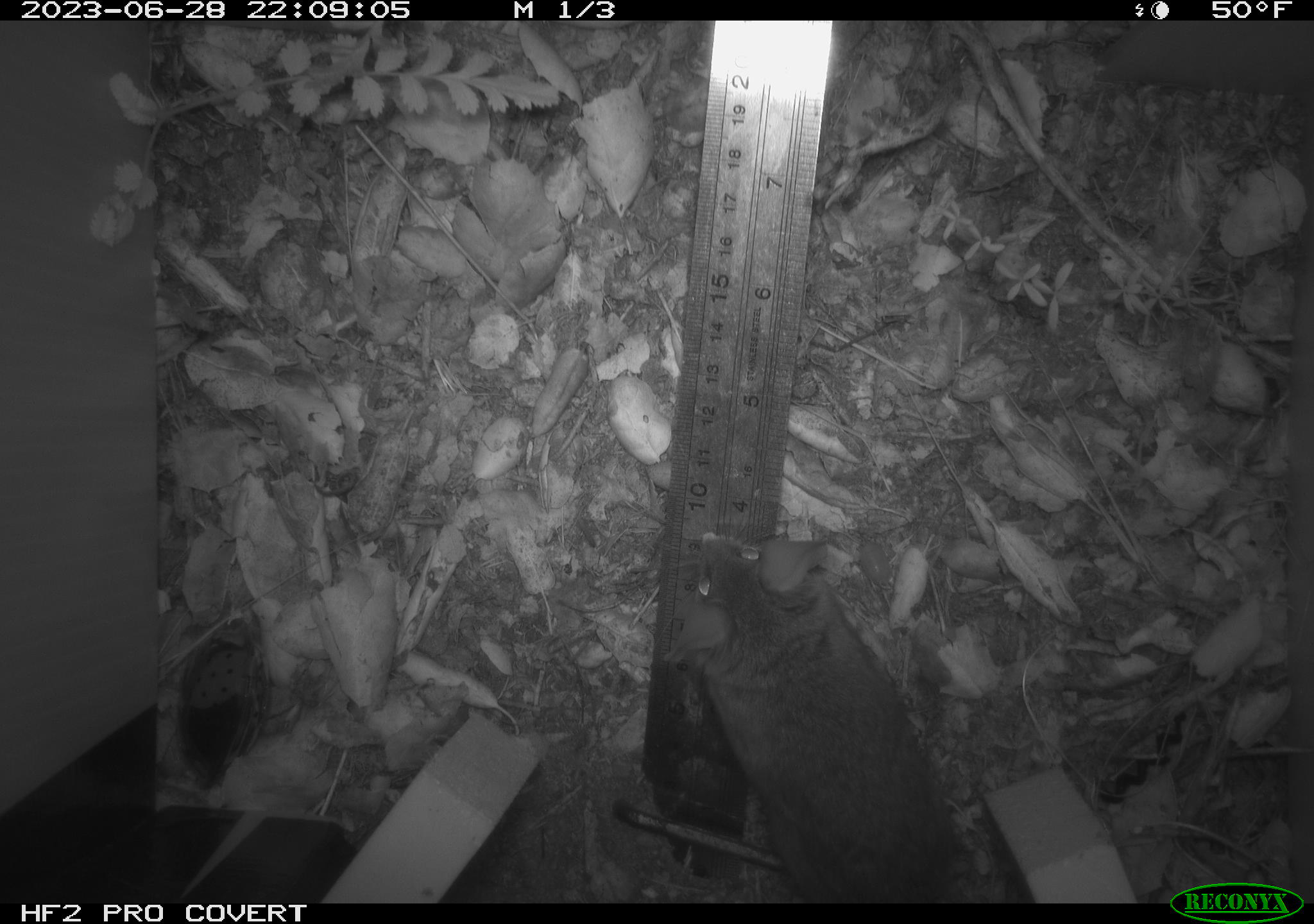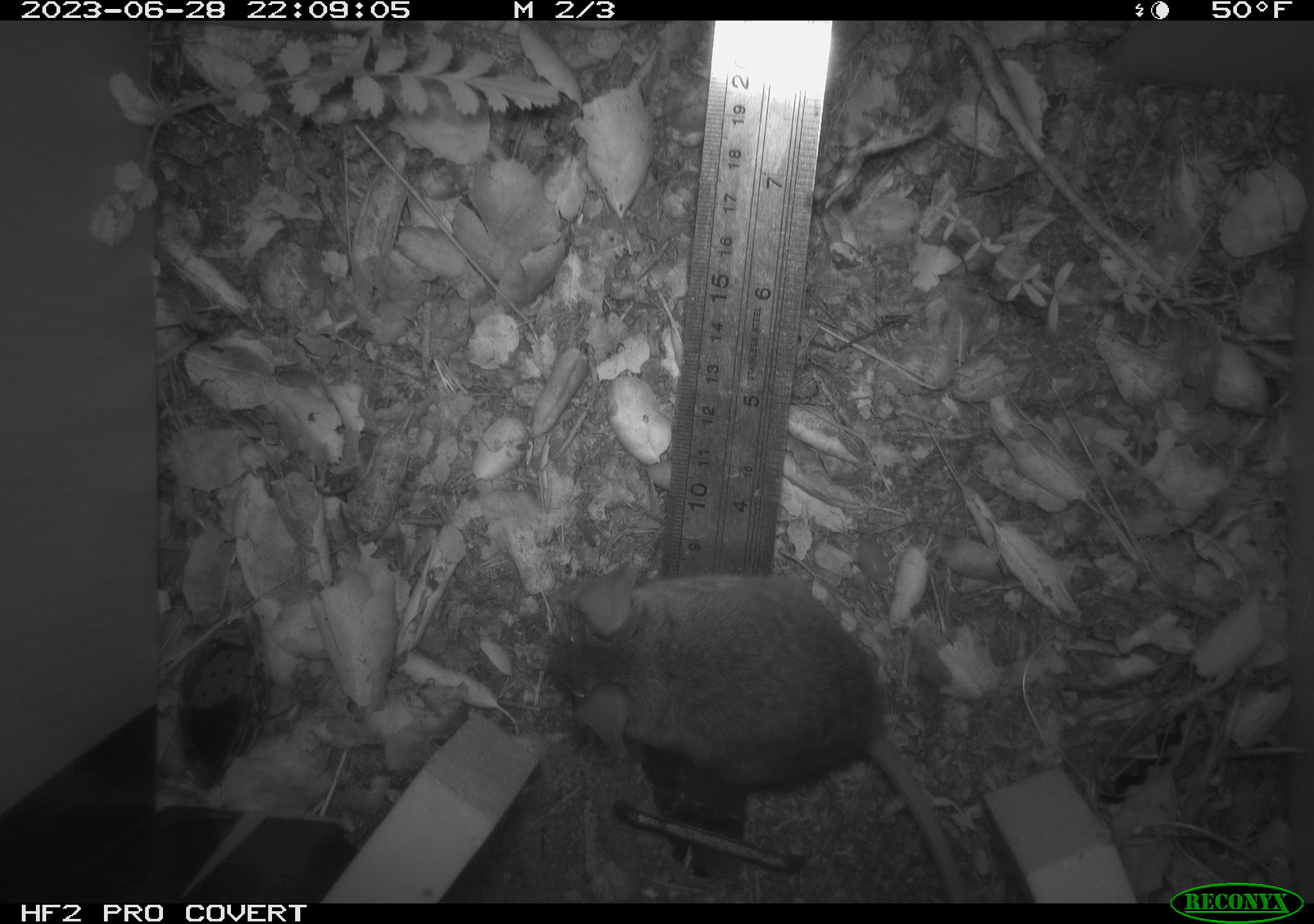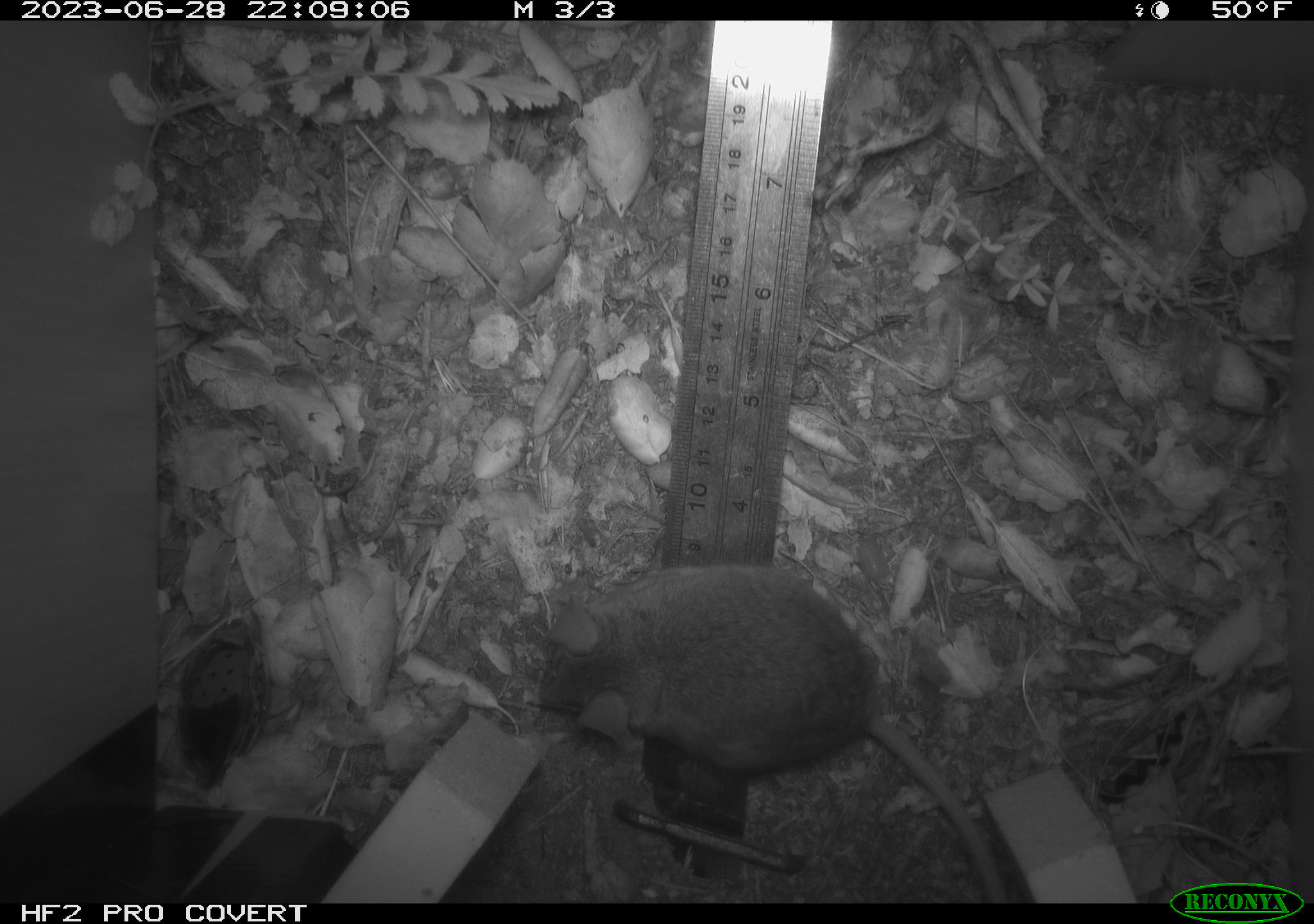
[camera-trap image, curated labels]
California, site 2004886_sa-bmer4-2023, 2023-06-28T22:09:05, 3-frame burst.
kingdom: Animalia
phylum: Chordata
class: Mammalia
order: Rodentia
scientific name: Rodentia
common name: mouse species